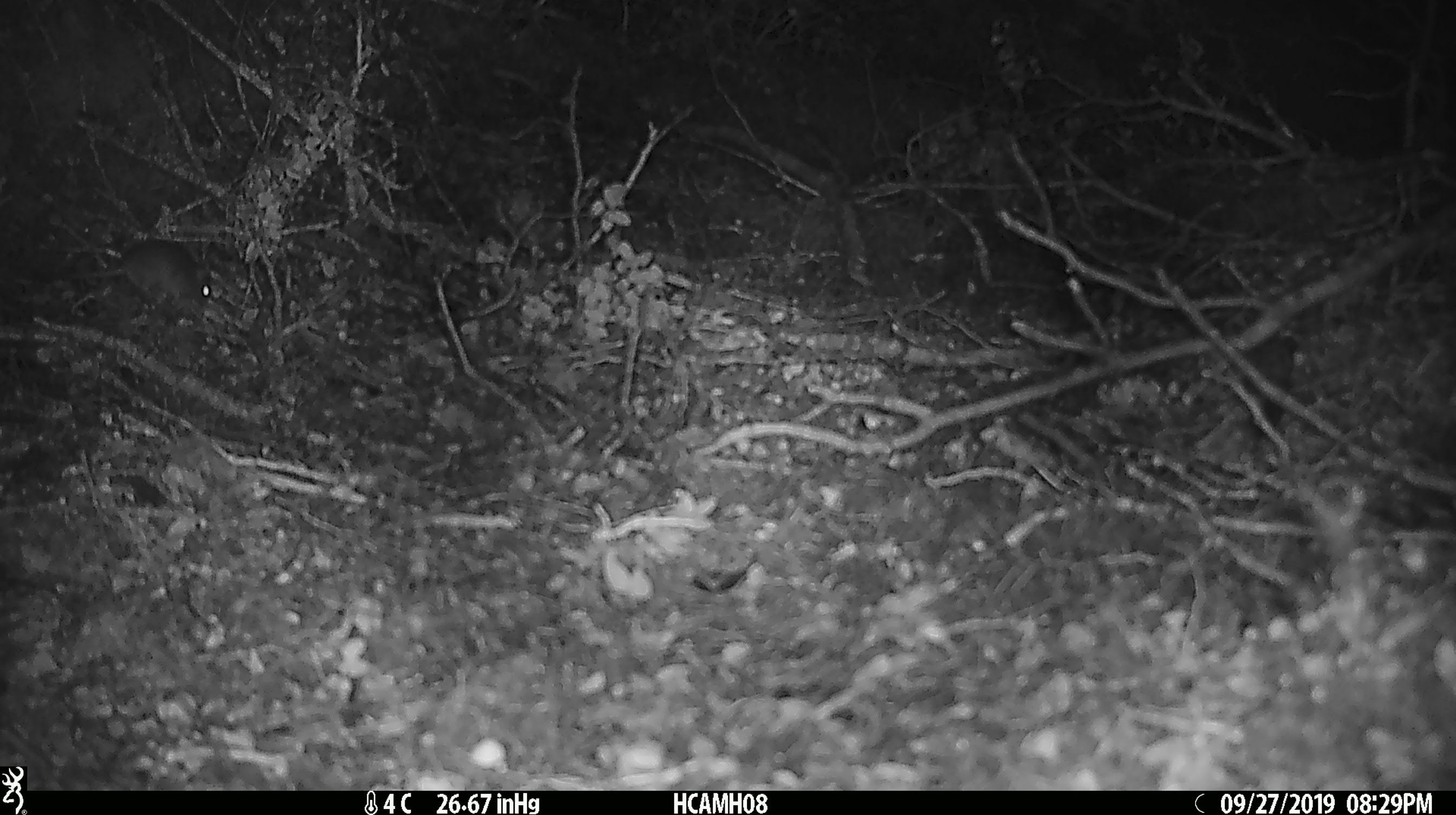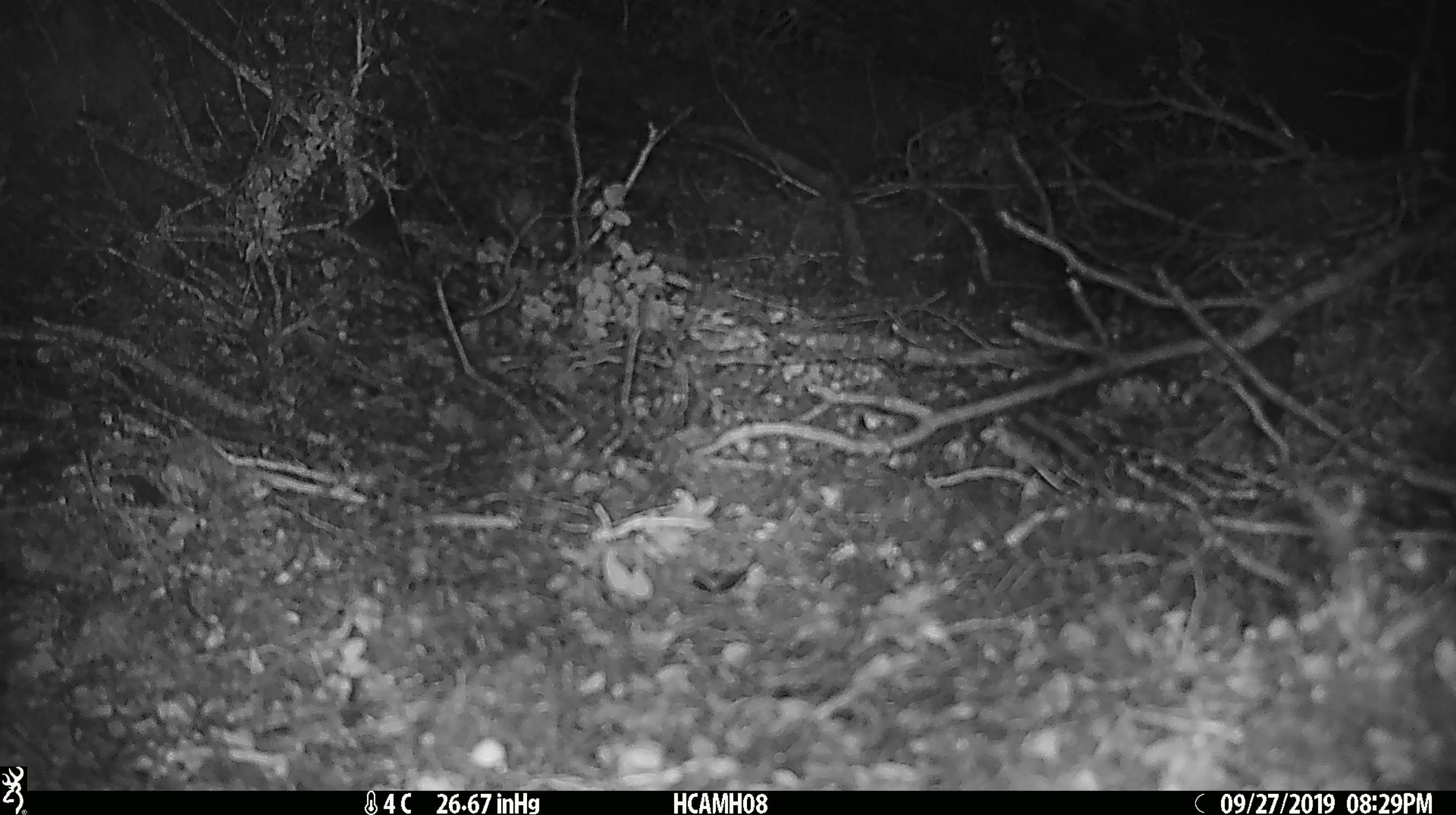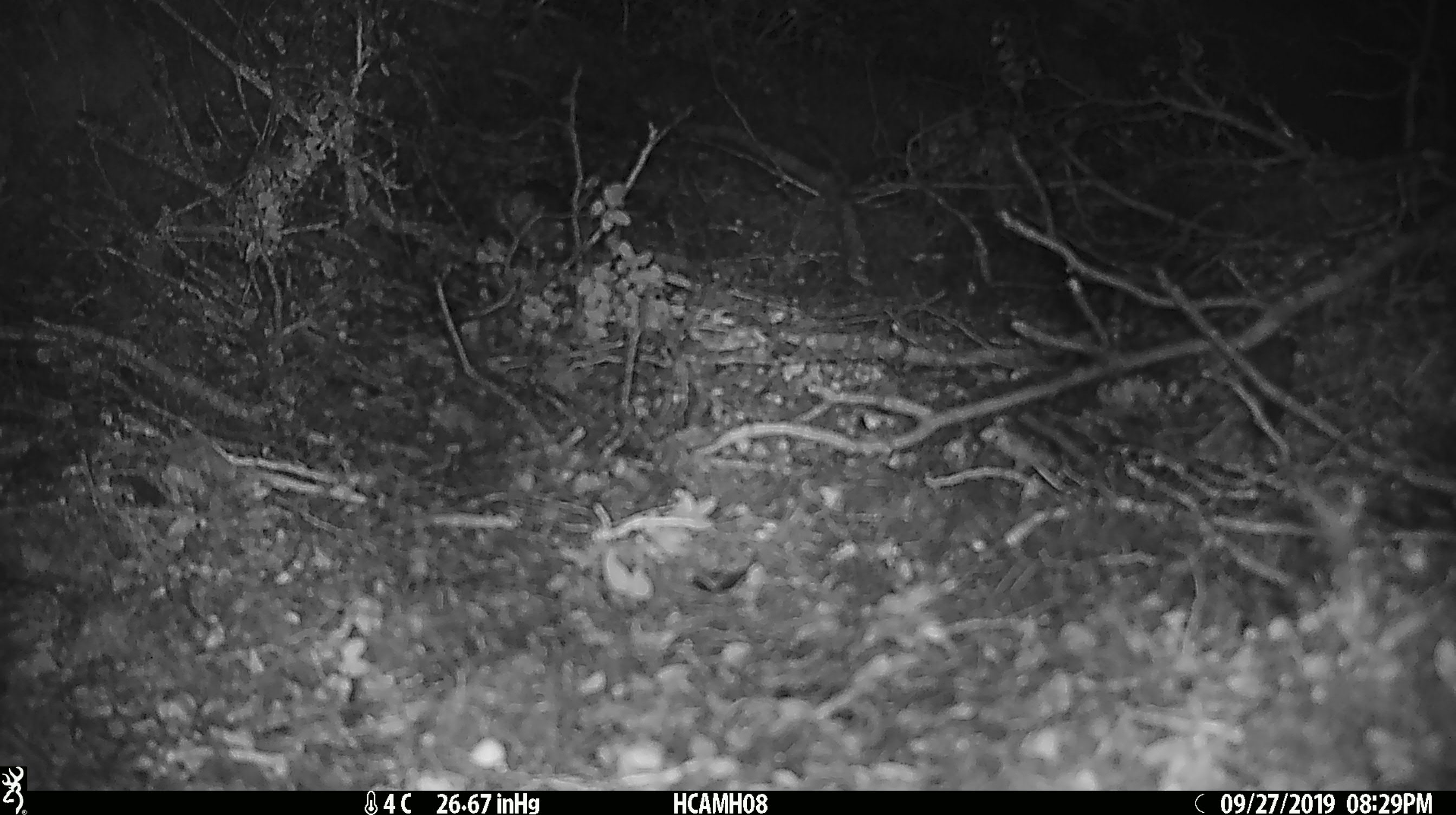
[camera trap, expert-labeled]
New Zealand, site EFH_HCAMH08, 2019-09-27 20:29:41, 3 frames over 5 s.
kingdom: Animalia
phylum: Chordata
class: Mammalia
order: Rodentia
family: Muridae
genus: Mus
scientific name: Mus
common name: mouse